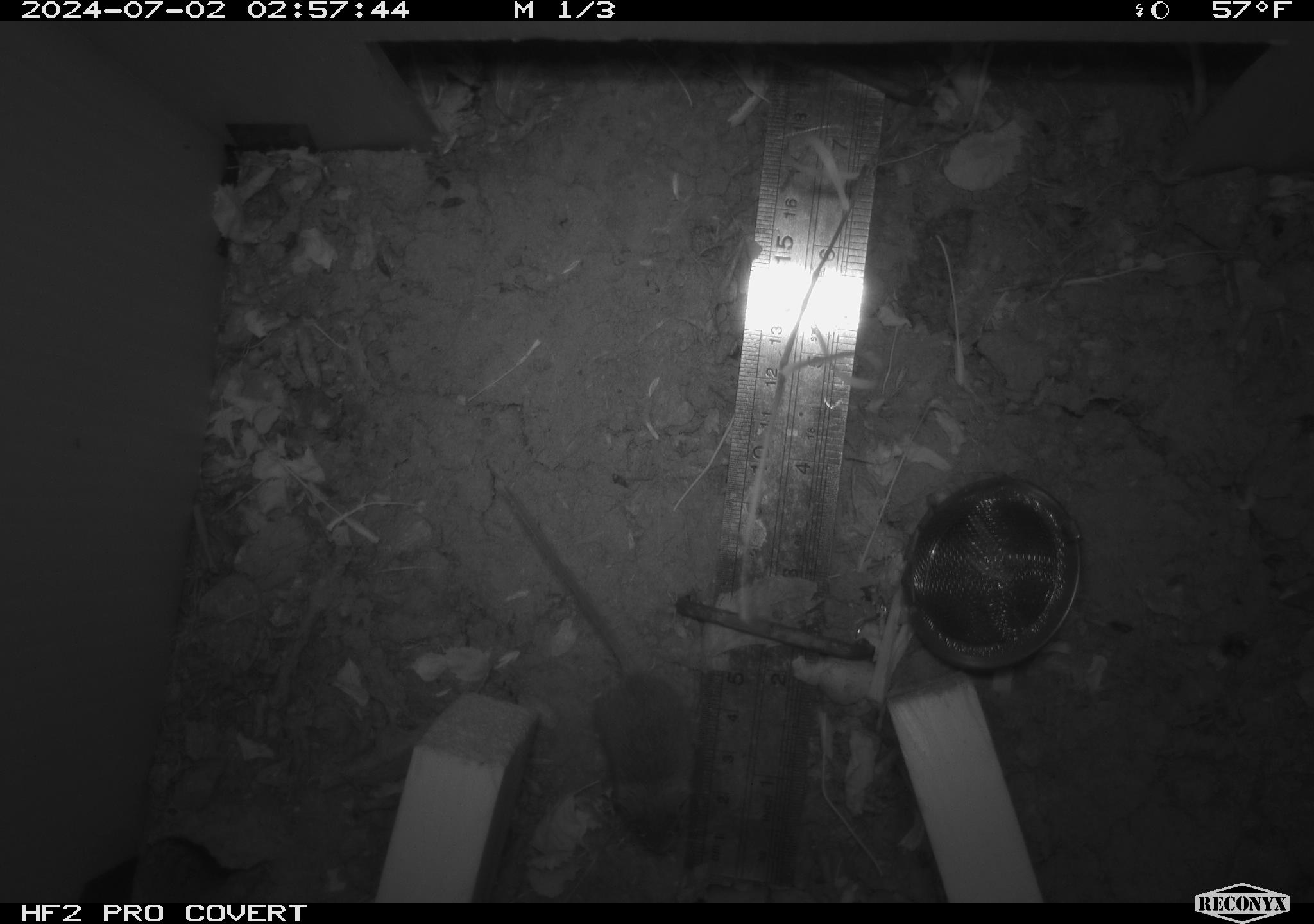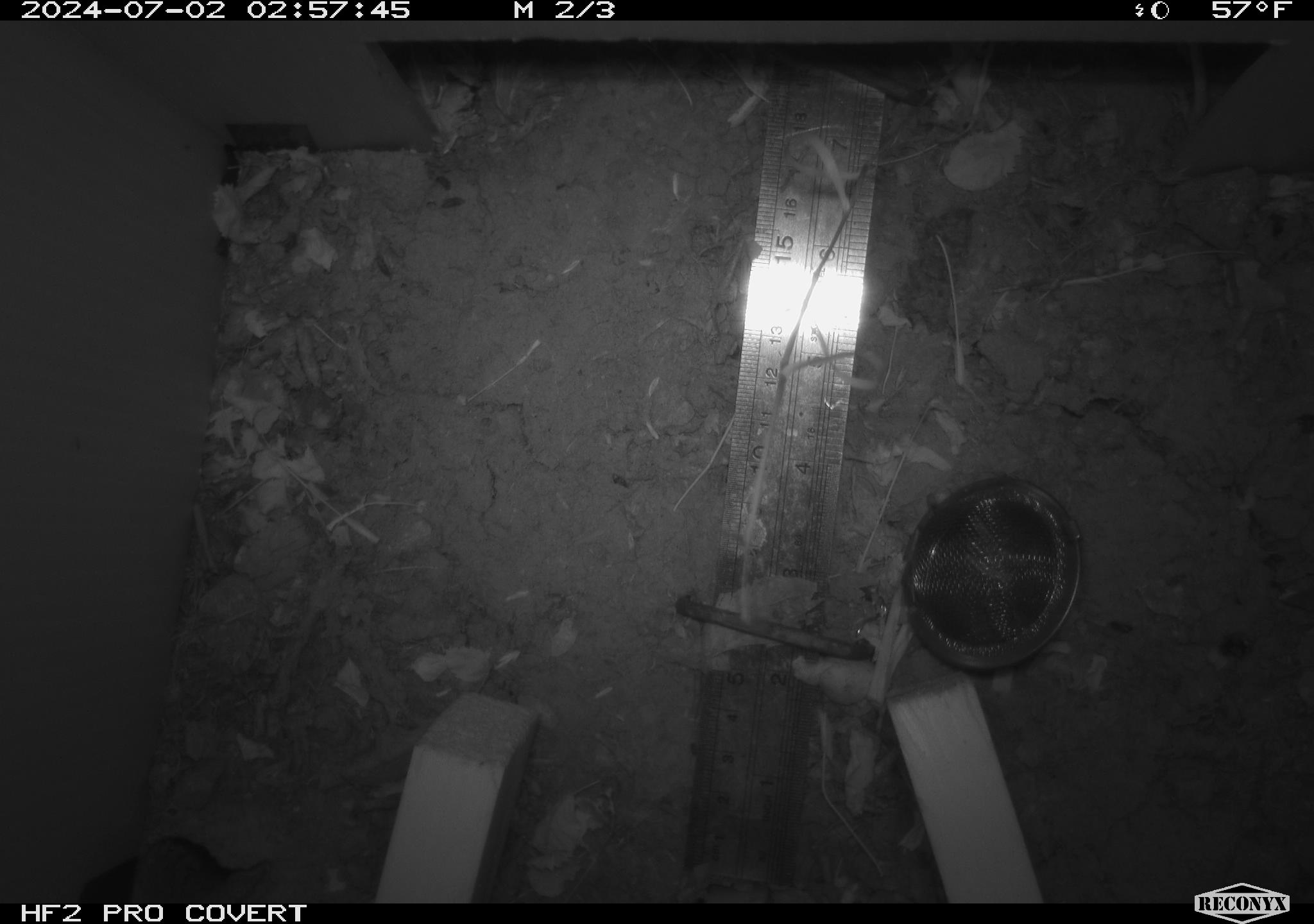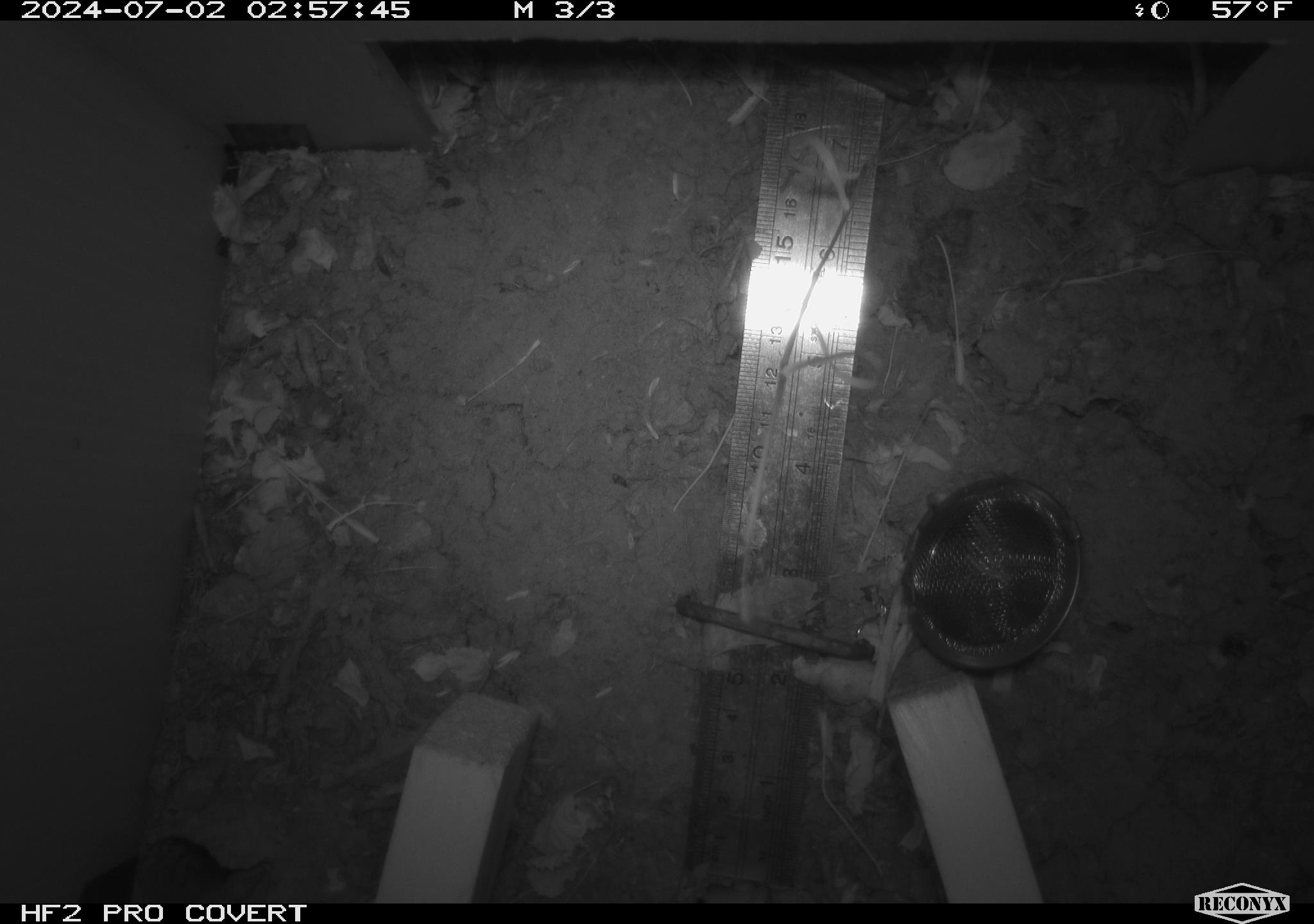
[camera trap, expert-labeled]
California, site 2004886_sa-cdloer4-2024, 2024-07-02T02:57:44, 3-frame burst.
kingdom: Animalia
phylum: Chordata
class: Mammalia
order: Rodentia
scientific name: Rodentia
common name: rodent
Rodent (Rodentia).